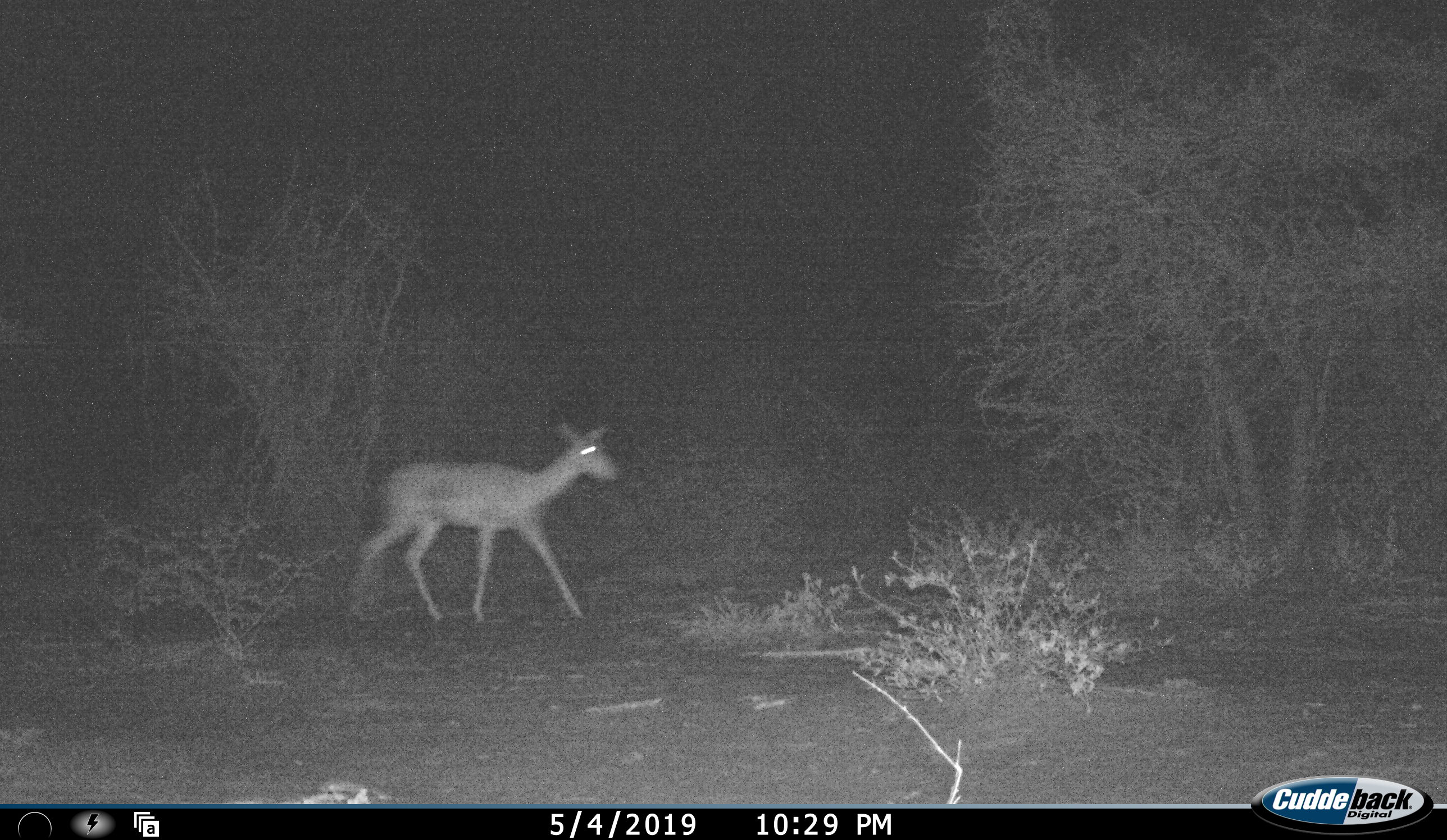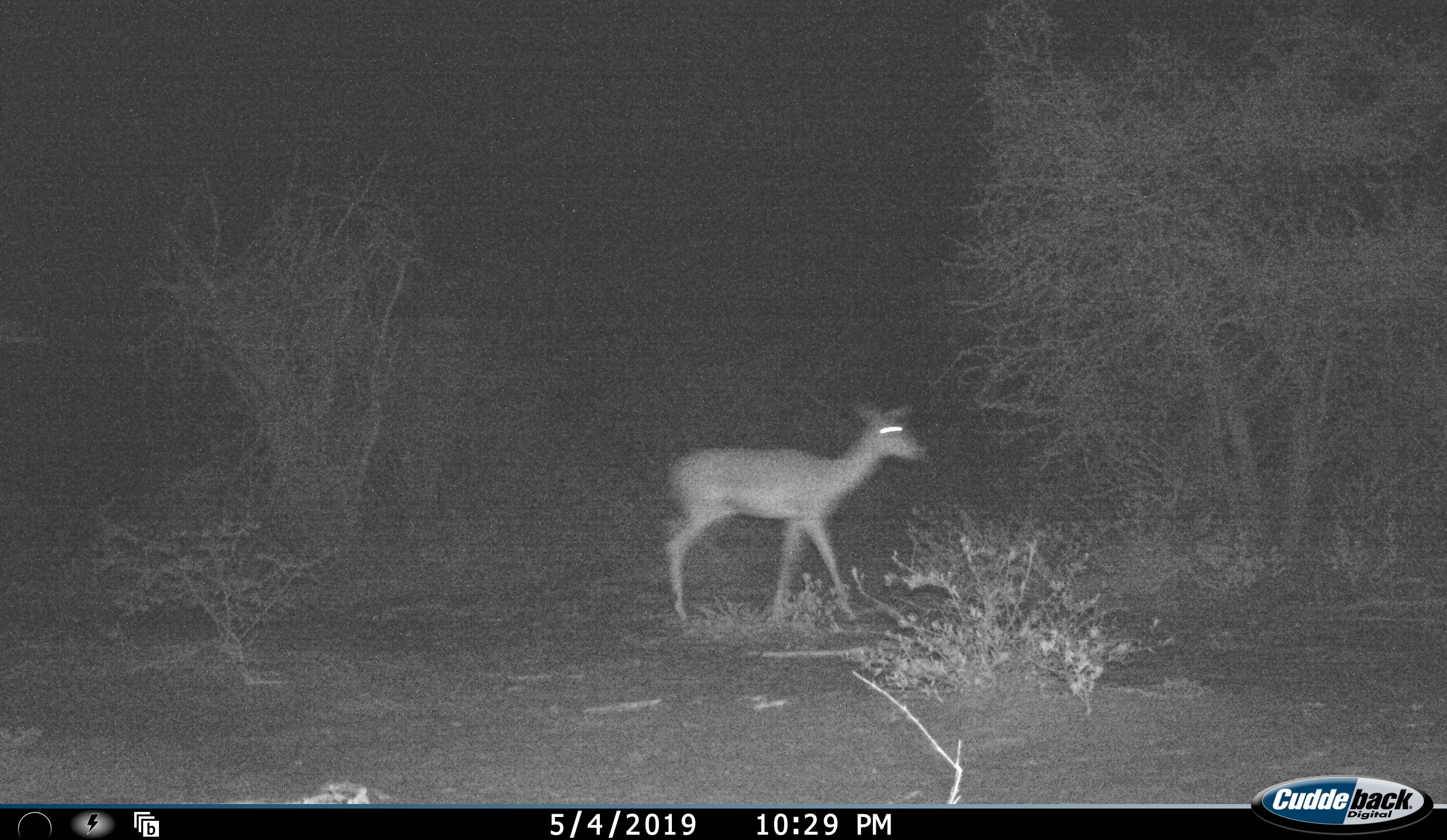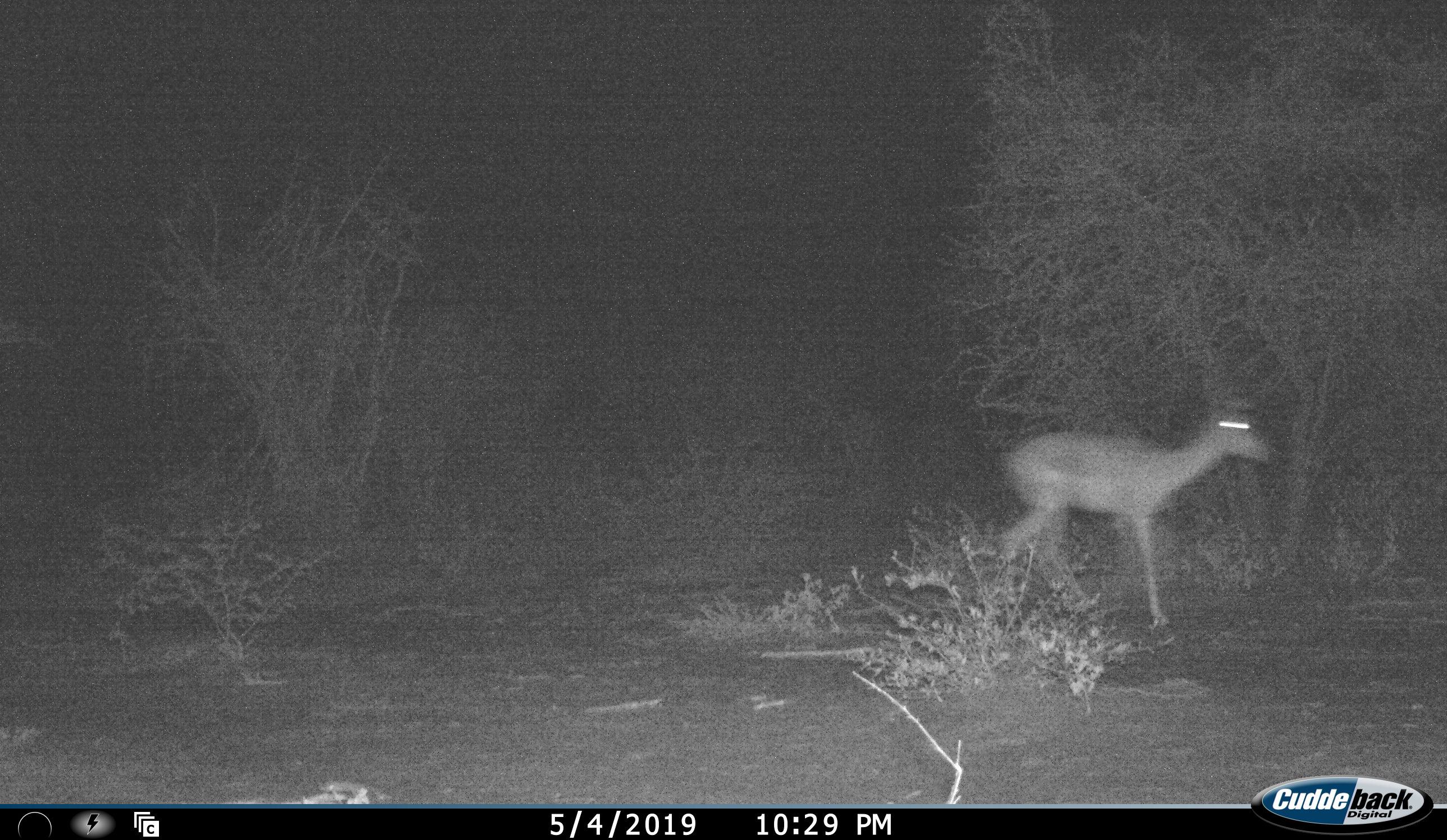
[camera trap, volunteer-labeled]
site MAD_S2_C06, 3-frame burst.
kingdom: Animalia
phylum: Chordata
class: Mammalia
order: Artiodactyla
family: Bovidae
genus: Aepyceros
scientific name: Aepyceros melampus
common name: impala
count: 1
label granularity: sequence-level